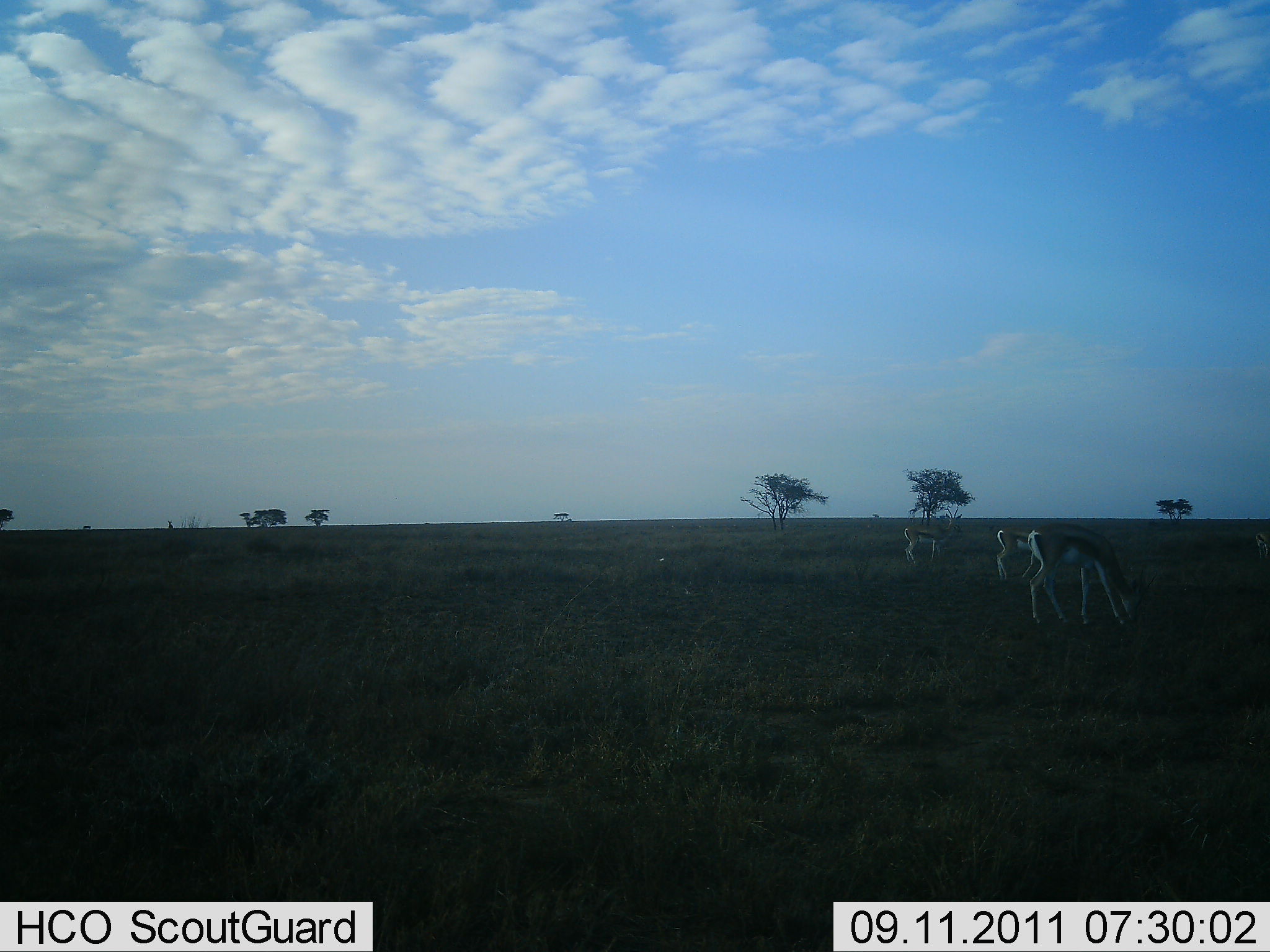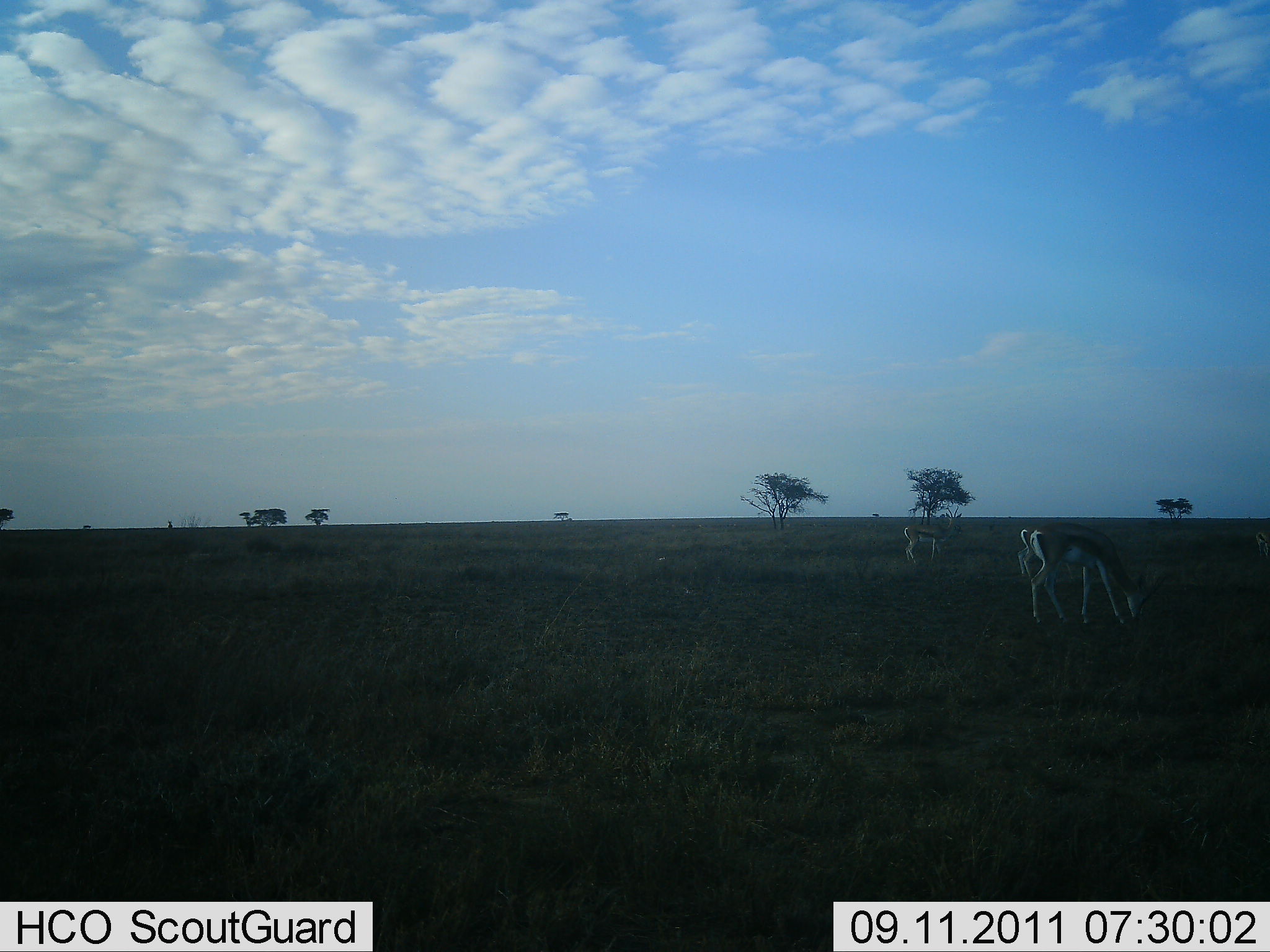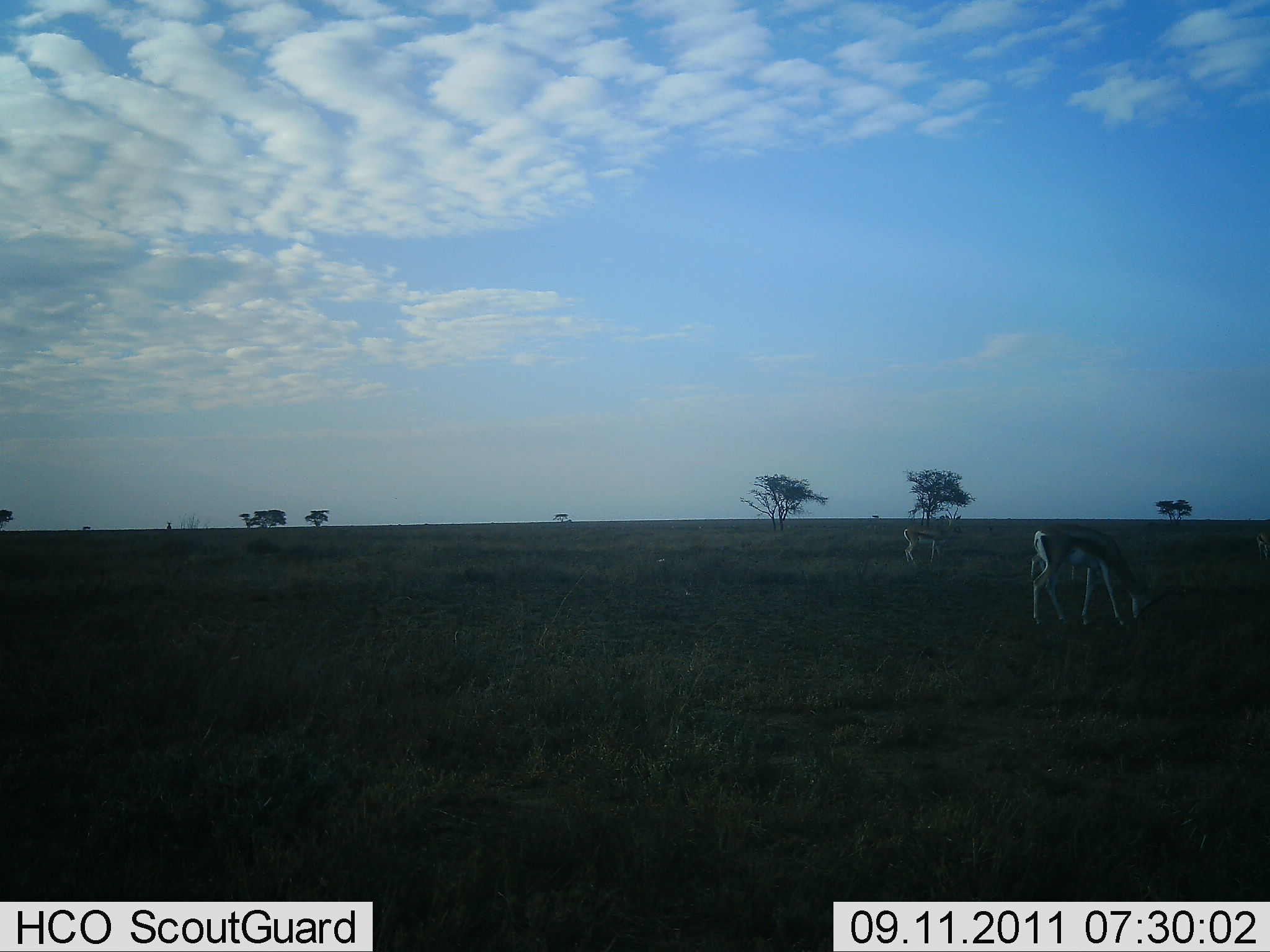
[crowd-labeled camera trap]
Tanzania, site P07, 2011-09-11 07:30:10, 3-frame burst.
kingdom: Animalia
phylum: Chordata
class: Mammalia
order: Artiodactyla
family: Bovidae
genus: Eudorcas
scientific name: Eudorcas thomsonii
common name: thomson's gazelle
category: gazellethomsons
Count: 3.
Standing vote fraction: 15%.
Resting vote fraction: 0%.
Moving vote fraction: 15%.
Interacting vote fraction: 0%.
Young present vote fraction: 0%.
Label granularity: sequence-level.